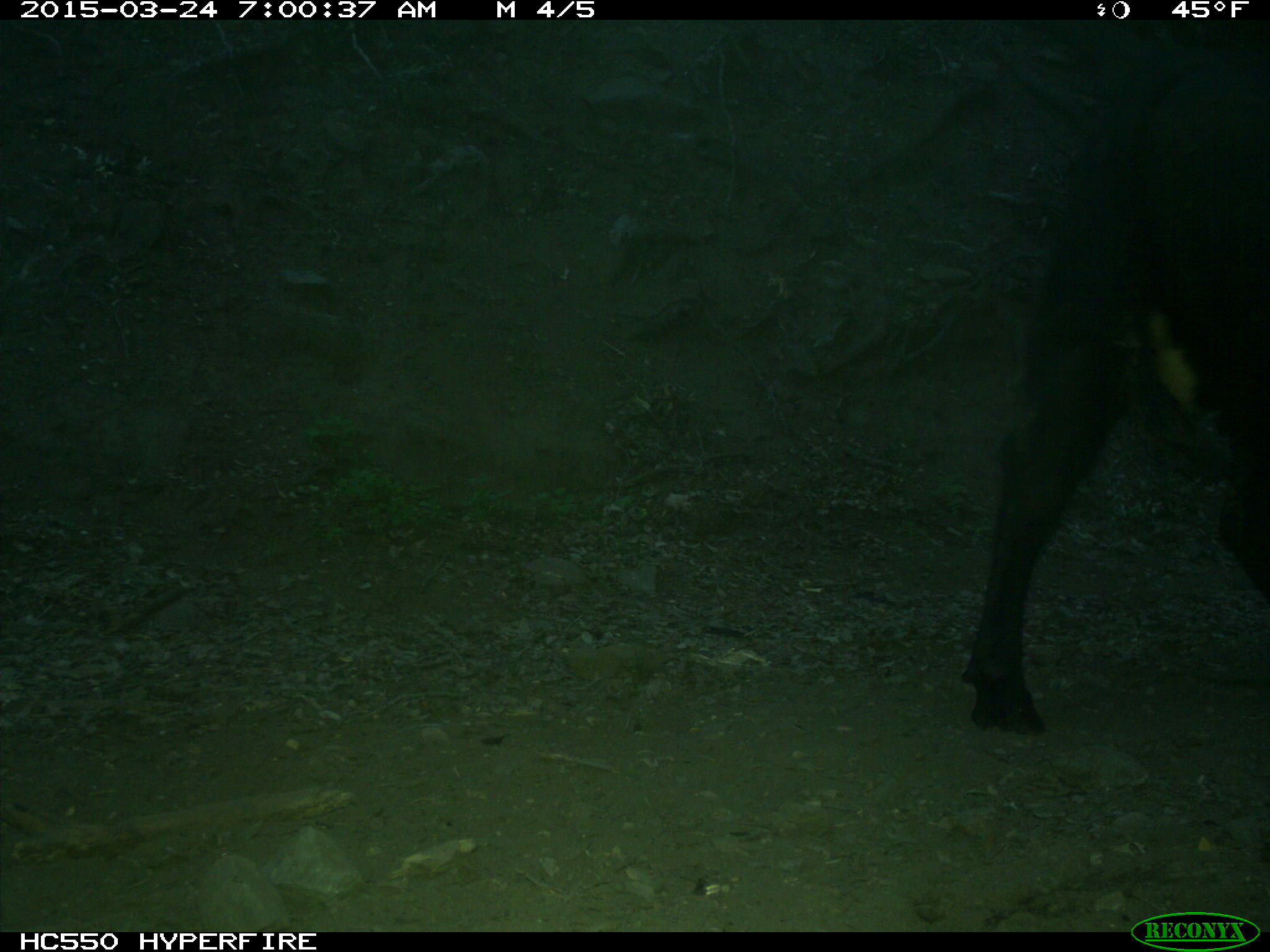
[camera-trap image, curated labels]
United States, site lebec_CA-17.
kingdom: Animalia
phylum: Chordata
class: Mammalia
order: Artiodactyla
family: Bovidae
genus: Bos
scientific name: Bos taurus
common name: domestic cow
Bos taurus (domestic cow).